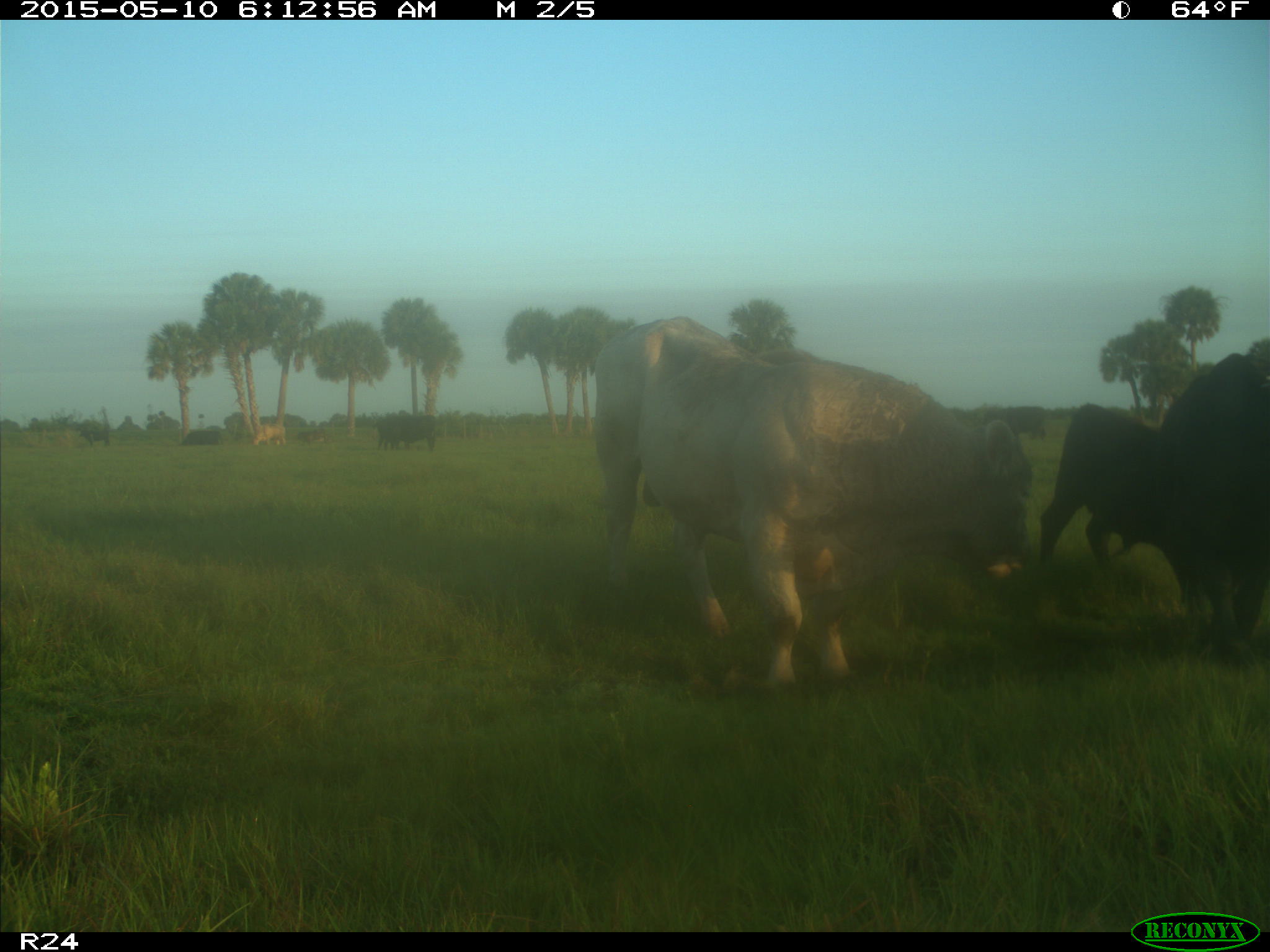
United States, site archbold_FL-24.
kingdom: Animalia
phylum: Chordata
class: Mammalia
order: Artiodactyla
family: Bovidae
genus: Bos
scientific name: Bos taurus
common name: domestic cow